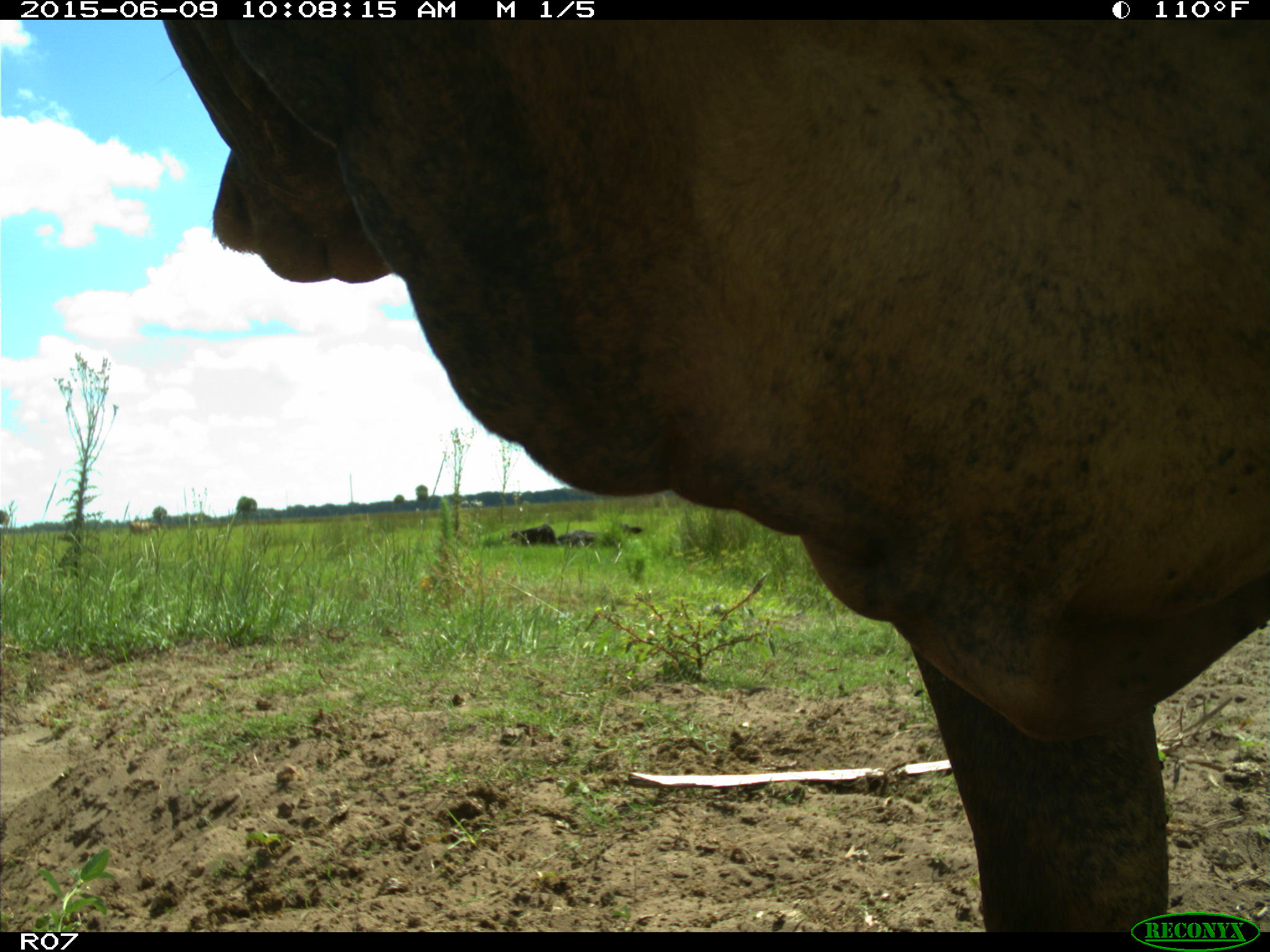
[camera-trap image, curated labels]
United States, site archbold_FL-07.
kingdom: Animalia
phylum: Chordata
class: Mammalia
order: Artiodactyla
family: Bovidae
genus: Bos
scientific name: Bos taurus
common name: domestic cow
Bos taurus (domestic cow).